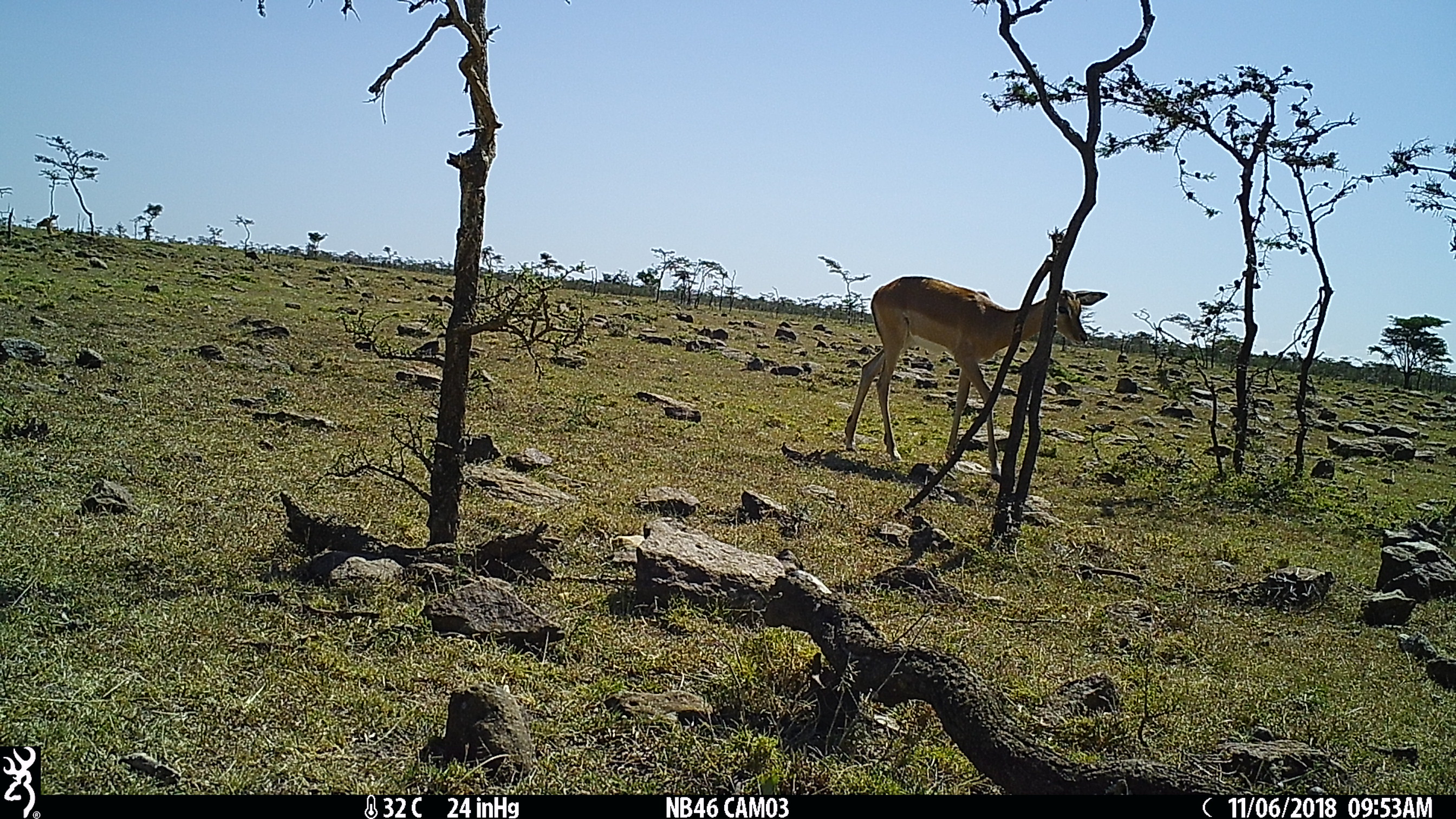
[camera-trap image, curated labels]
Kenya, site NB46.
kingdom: Animalia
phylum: Chordata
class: Mammalia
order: Artiodactyla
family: Bovidae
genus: Aepyceros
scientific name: Aepyceros melampus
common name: impala